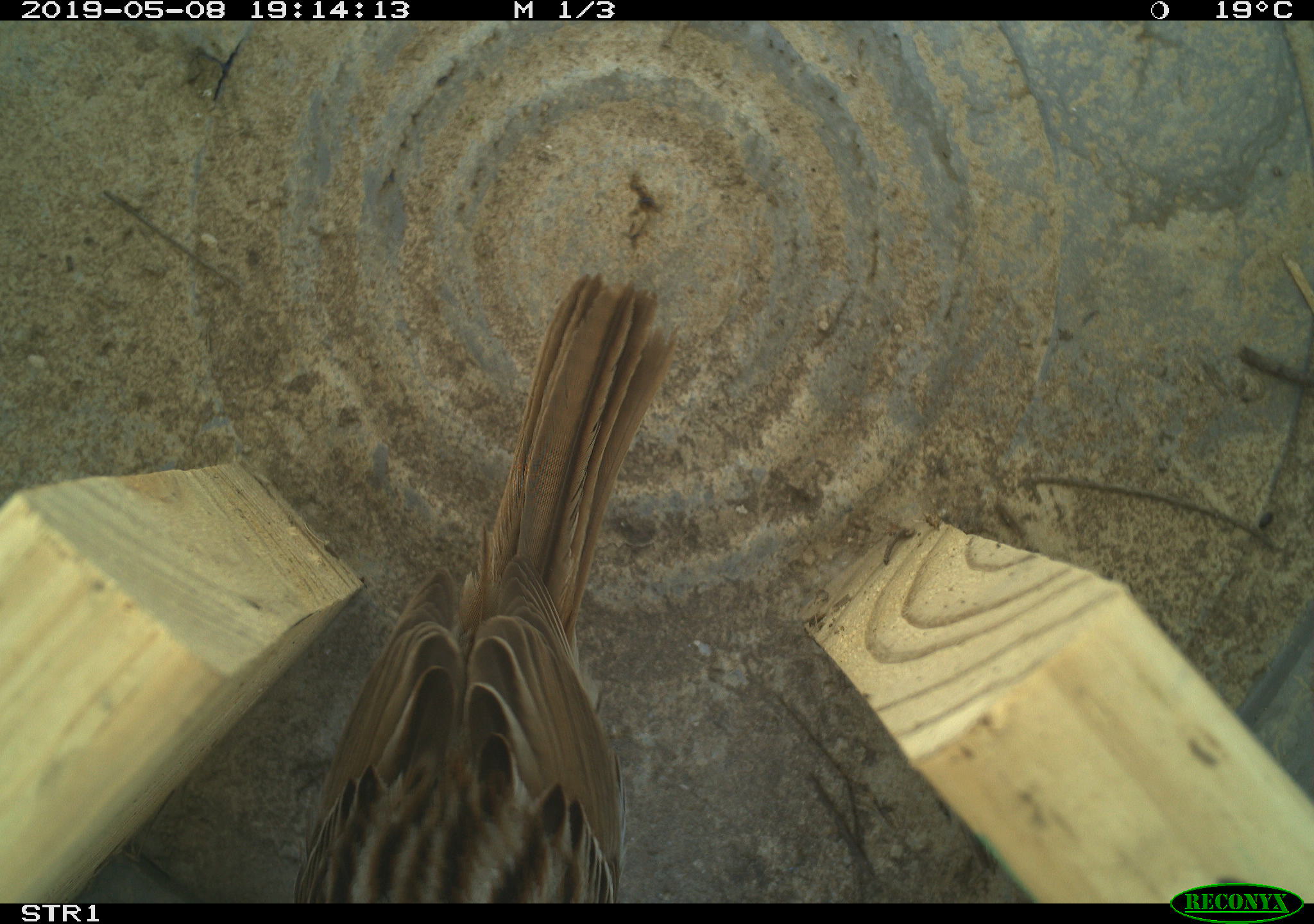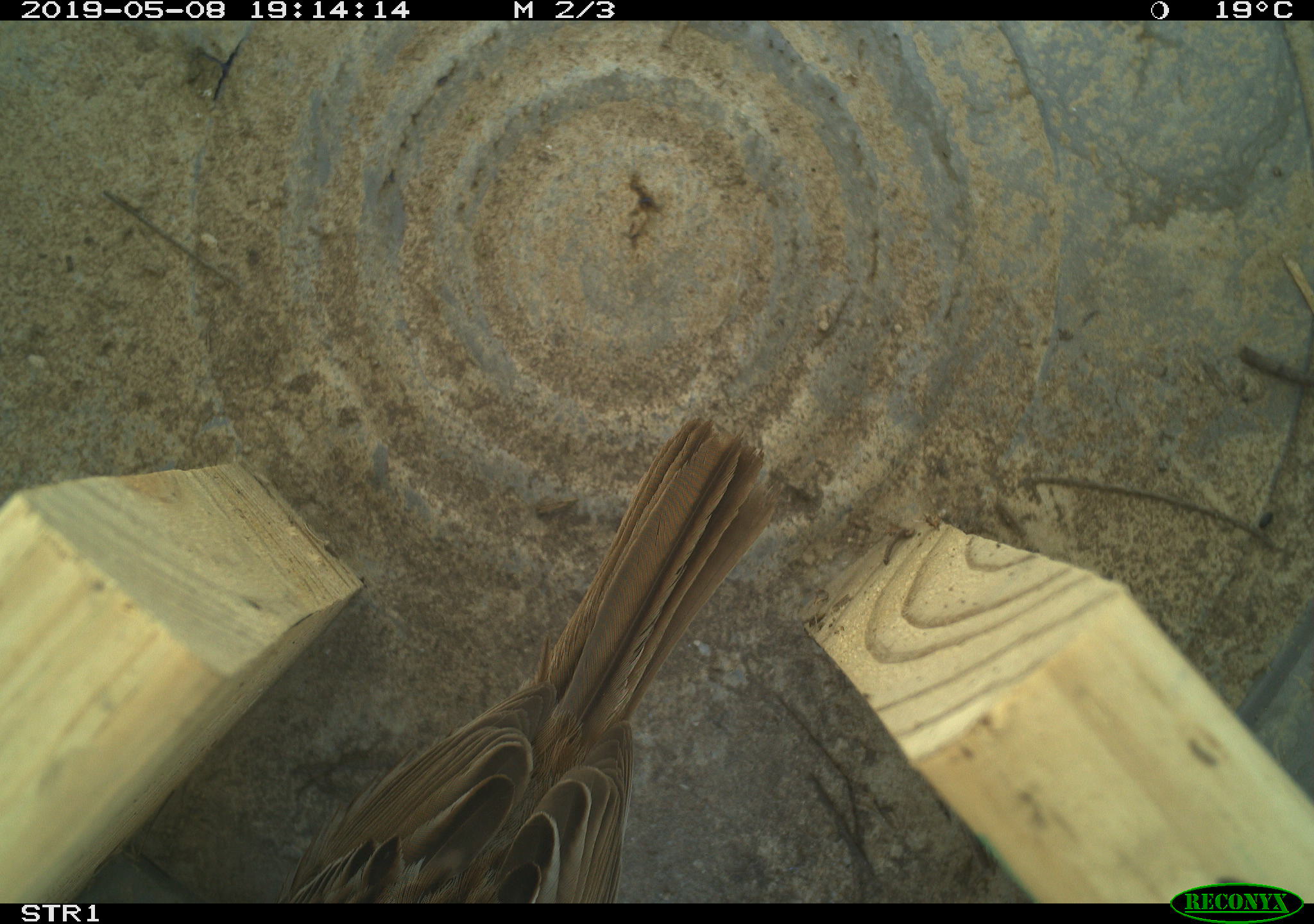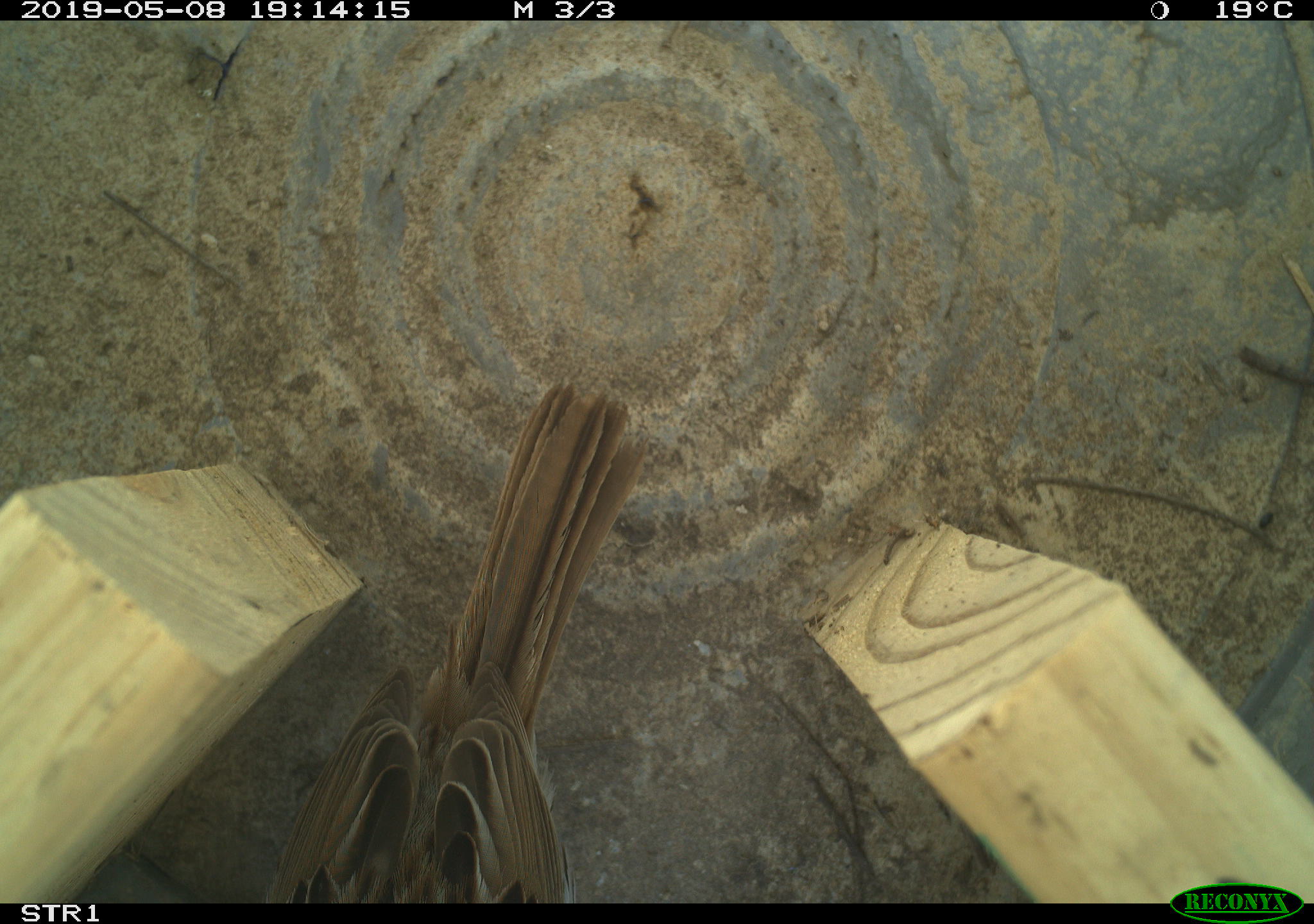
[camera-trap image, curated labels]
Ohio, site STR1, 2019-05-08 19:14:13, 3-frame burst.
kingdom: Animalia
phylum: Chordata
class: Aves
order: Passeriformes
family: Passerellidae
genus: Melospiza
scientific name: Melospiza melodia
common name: song sparrow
Song sparrow (Melospiza melodia).